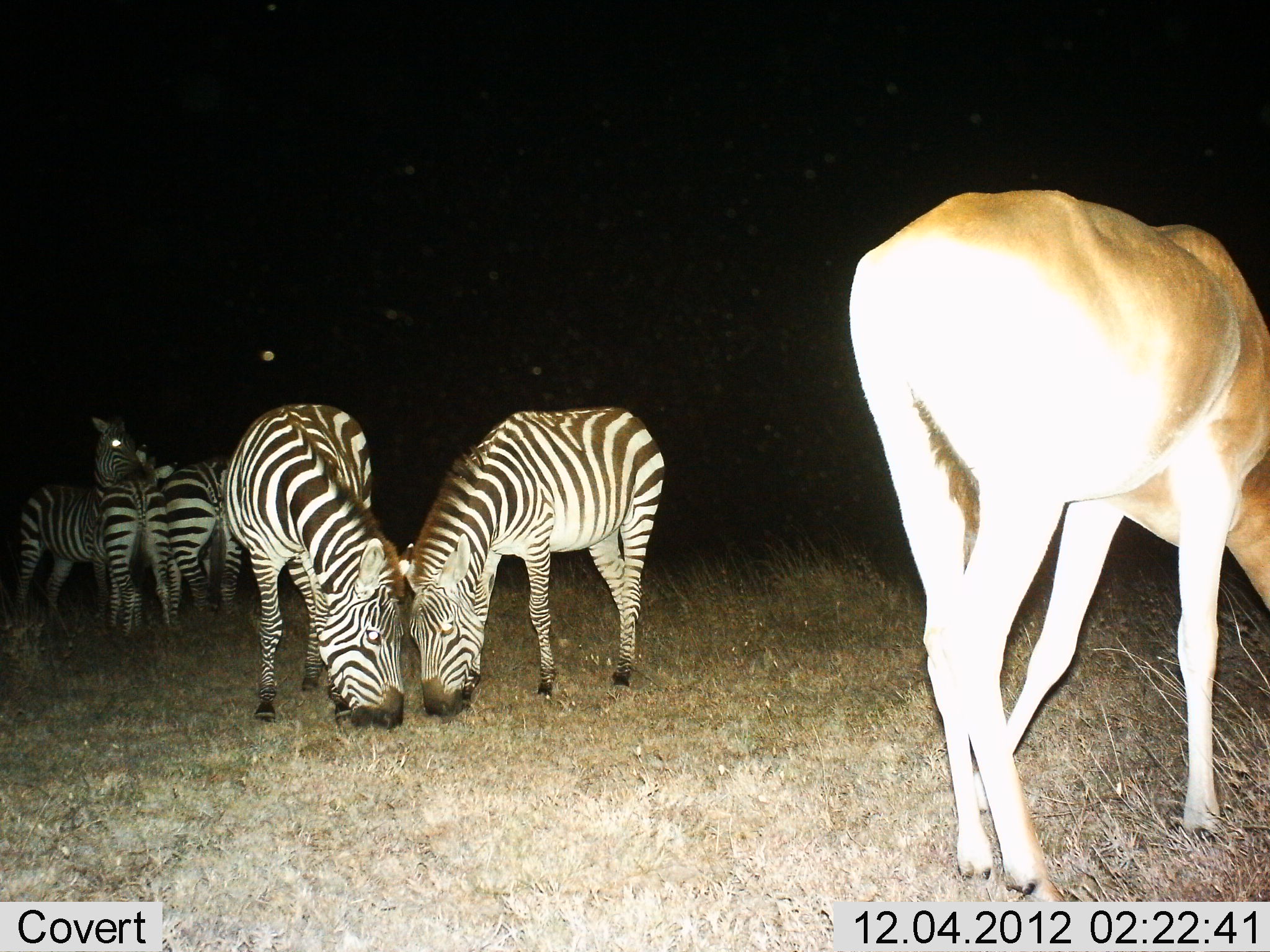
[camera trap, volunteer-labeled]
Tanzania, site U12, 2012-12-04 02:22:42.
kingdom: Animalia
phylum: Chordata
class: Mammalia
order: Artiodactyla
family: Bovidae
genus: Alcelaphus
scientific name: Alcelaphus buselaphus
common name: hartebeest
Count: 1.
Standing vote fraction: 0%.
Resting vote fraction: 0%.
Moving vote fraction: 0%.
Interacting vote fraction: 0%.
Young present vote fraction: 0%.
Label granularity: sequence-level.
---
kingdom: Animalia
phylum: Chordata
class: Mammalia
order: Perissodactyla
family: Equidae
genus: Equus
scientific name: Equus quagga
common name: plains zebra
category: zebra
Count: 5.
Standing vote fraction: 69%.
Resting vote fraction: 0%.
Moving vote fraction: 0%.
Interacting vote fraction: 31%.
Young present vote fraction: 0%.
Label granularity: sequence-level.